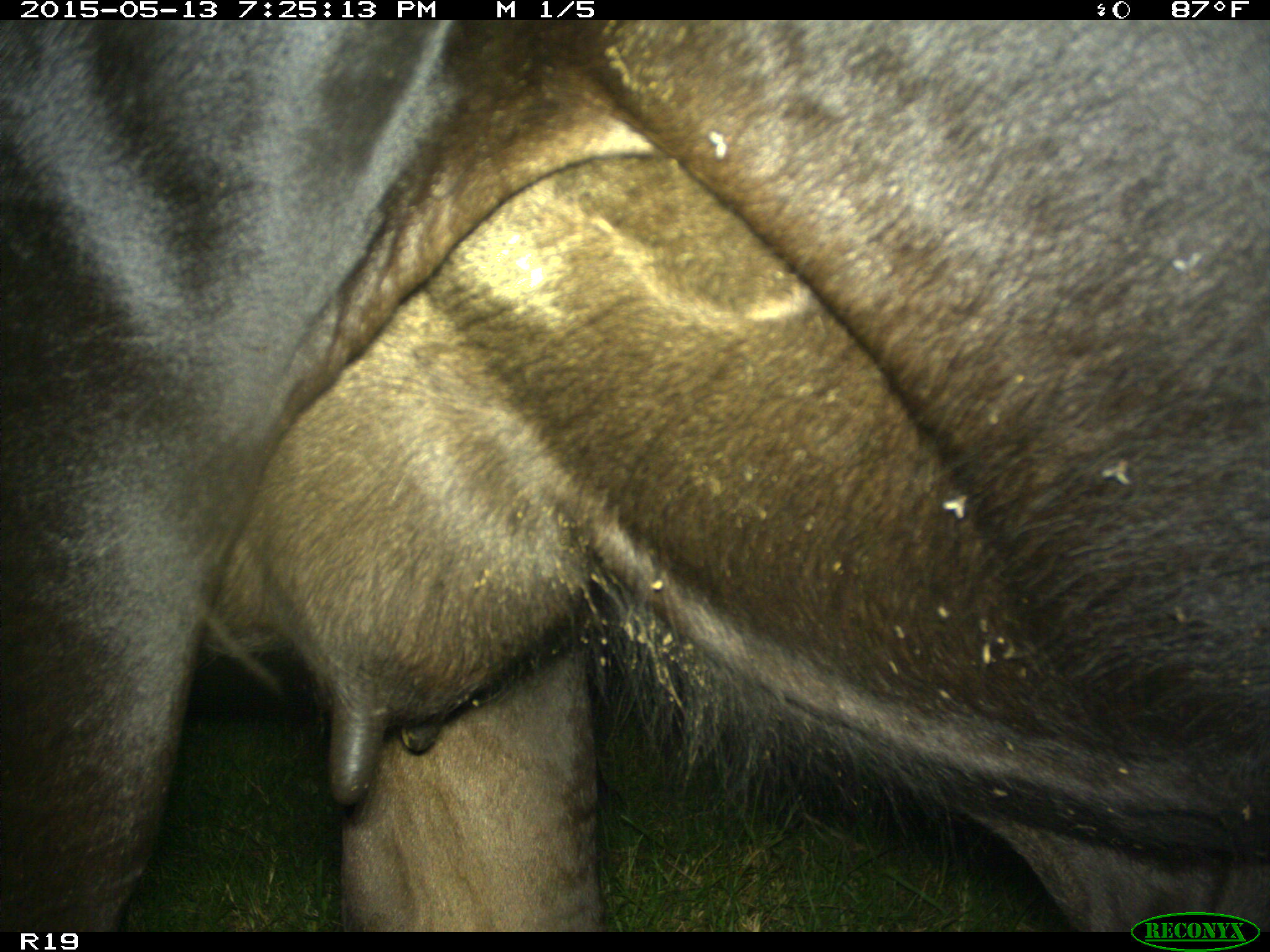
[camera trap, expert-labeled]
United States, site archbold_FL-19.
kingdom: Animalia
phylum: Chordata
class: Mammalia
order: Artiodactyla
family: Bovidae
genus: Bos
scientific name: Bos taurus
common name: domestic cow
Bos taurus (domestic cow).